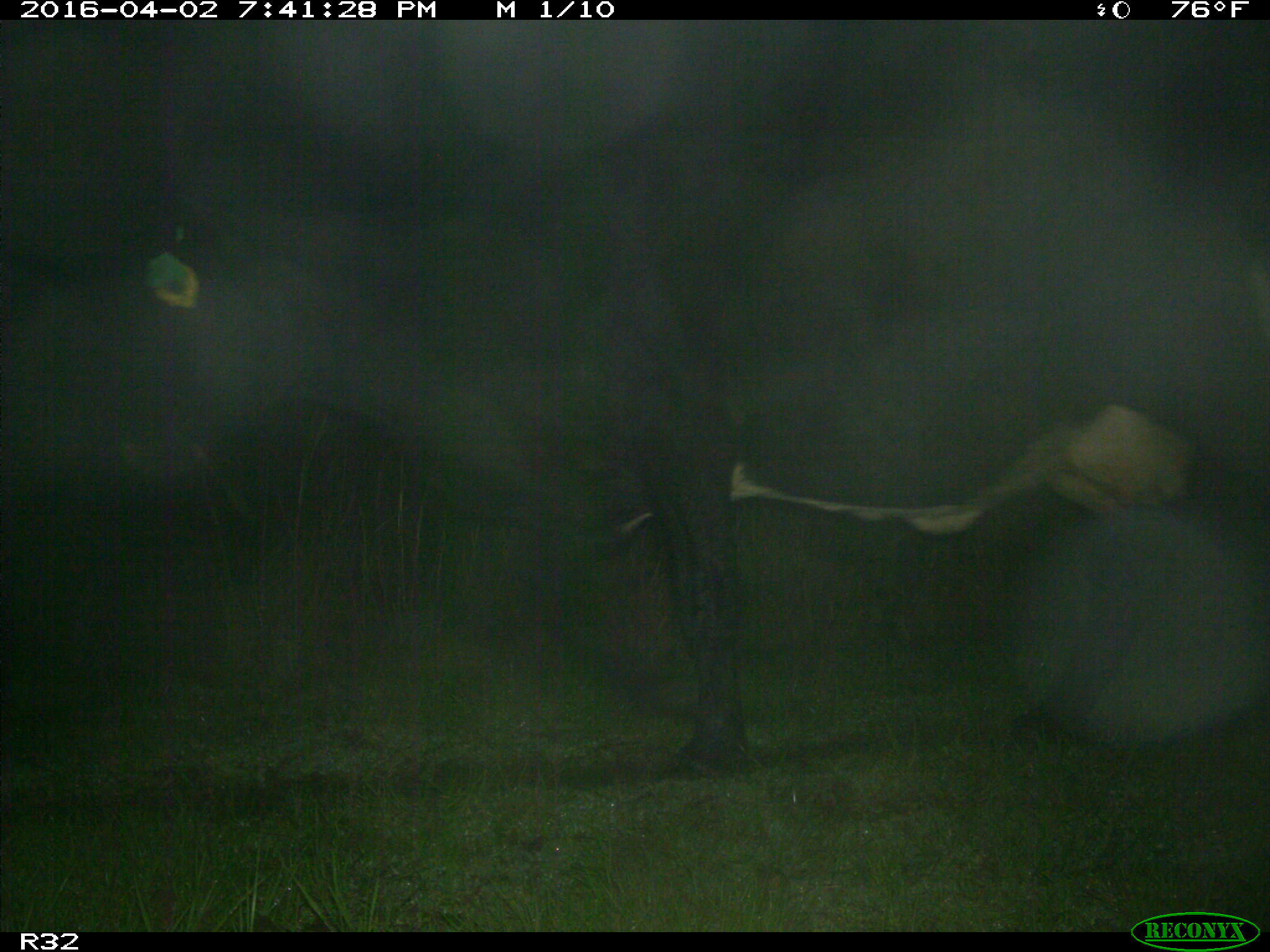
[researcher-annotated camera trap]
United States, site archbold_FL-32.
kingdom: Animalia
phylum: Chordata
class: Mammalia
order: Artiodactyla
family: Bovidae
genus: Bos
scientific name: Bos taurus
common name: domestic cow